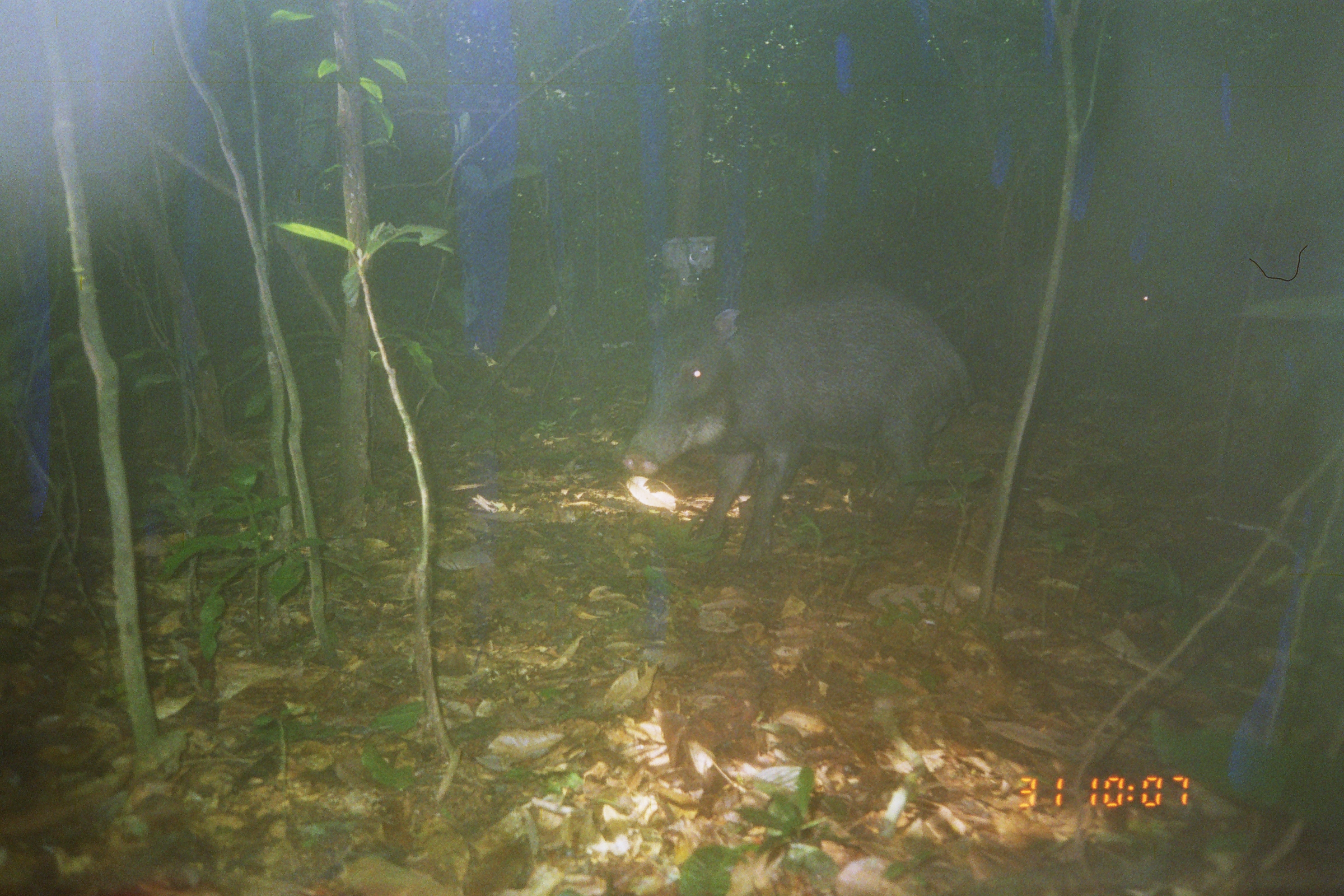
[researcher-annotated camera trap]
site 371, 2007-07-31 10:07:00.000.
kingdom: Animalia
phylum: Chordata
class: Mammalia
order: Artiodactyla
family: Tayassuidae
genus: Tayassu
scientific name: Tayassu pecari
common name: white-lipped peccary